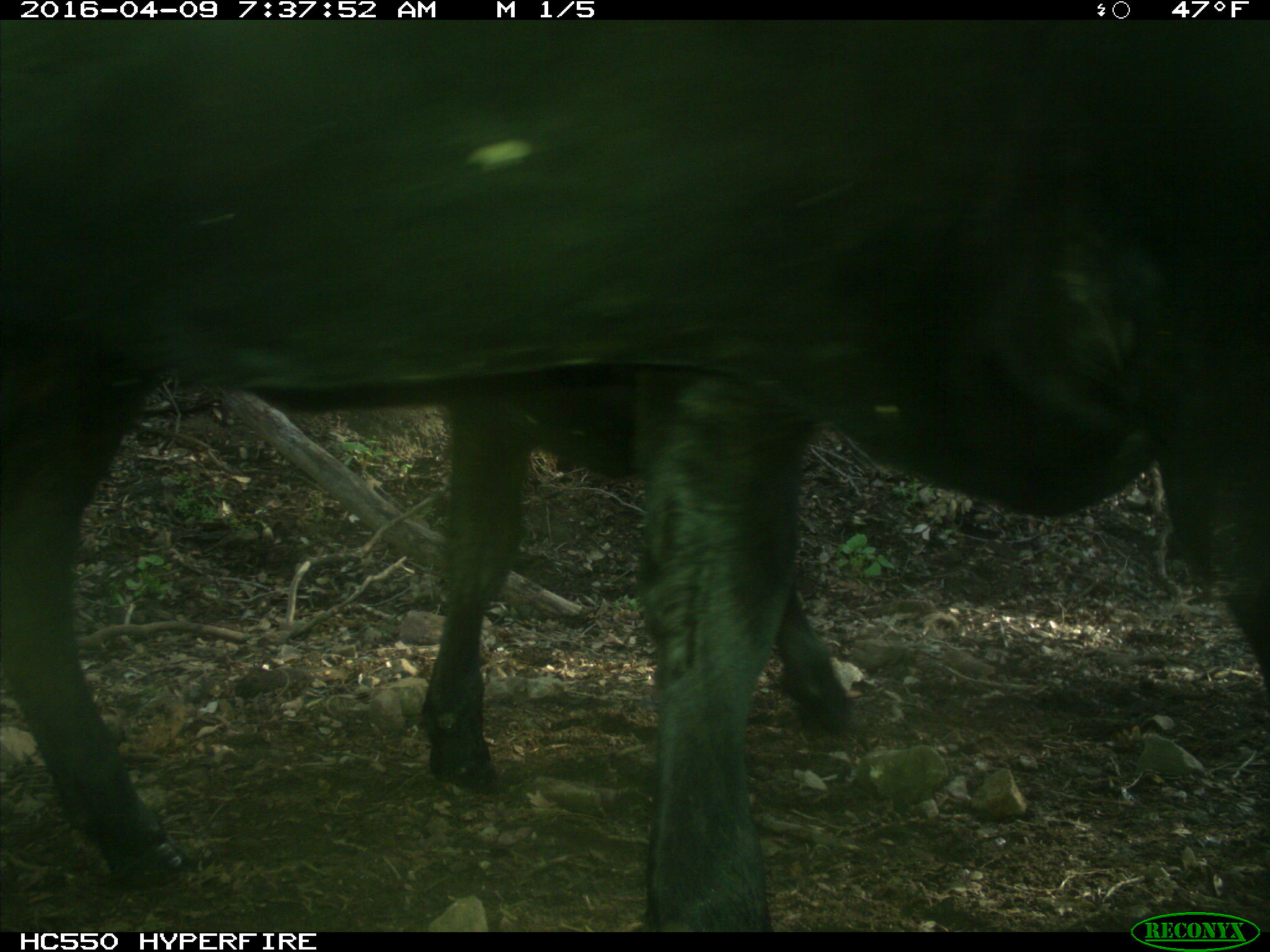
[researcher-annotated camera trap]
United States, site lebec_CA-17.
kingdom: Animalia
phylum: Chordata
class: Mammalia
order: Artiodactyla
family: Bovidae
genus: Bos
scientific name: Bos taurus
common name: domestic cow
Bos taurus (domestic cow).